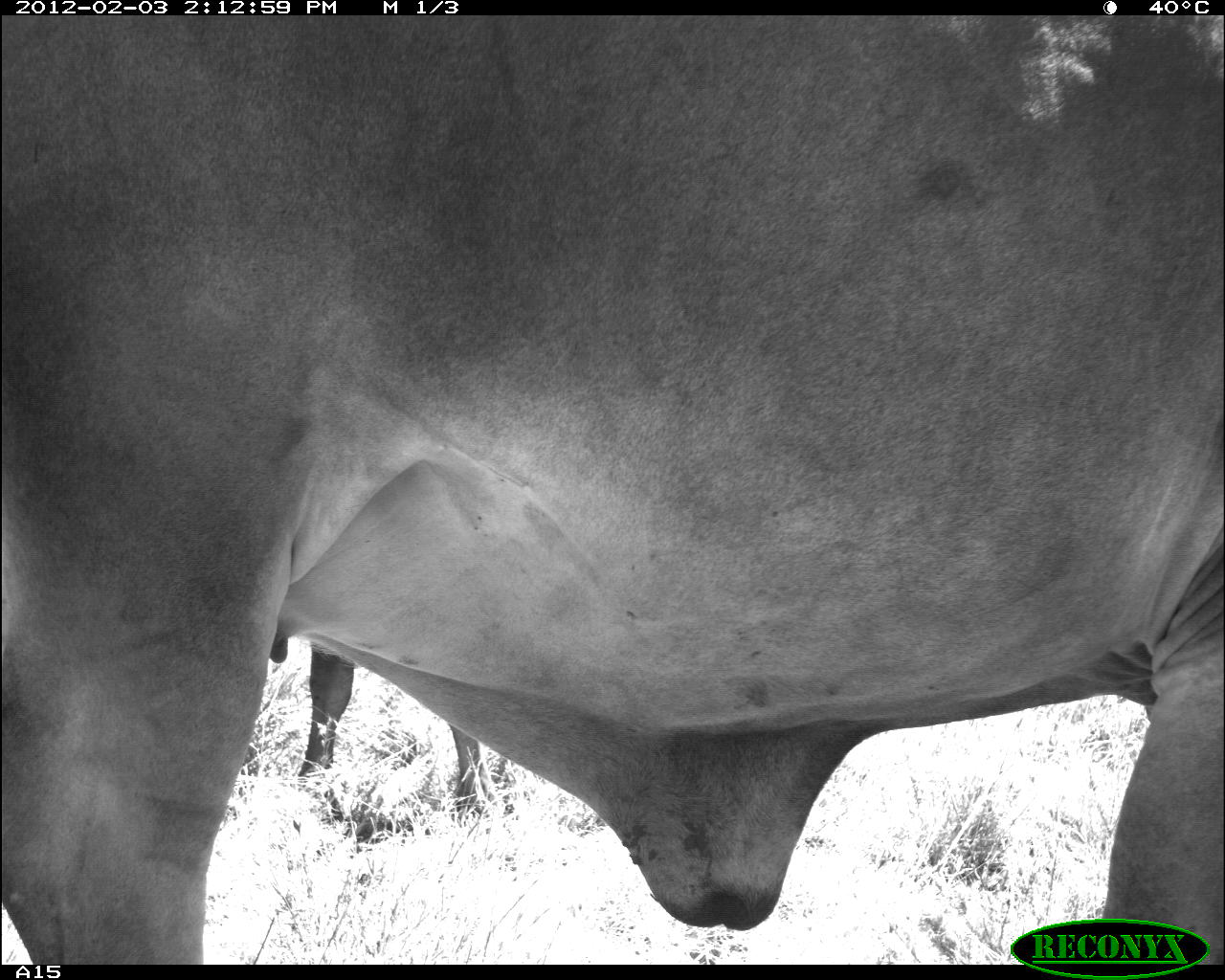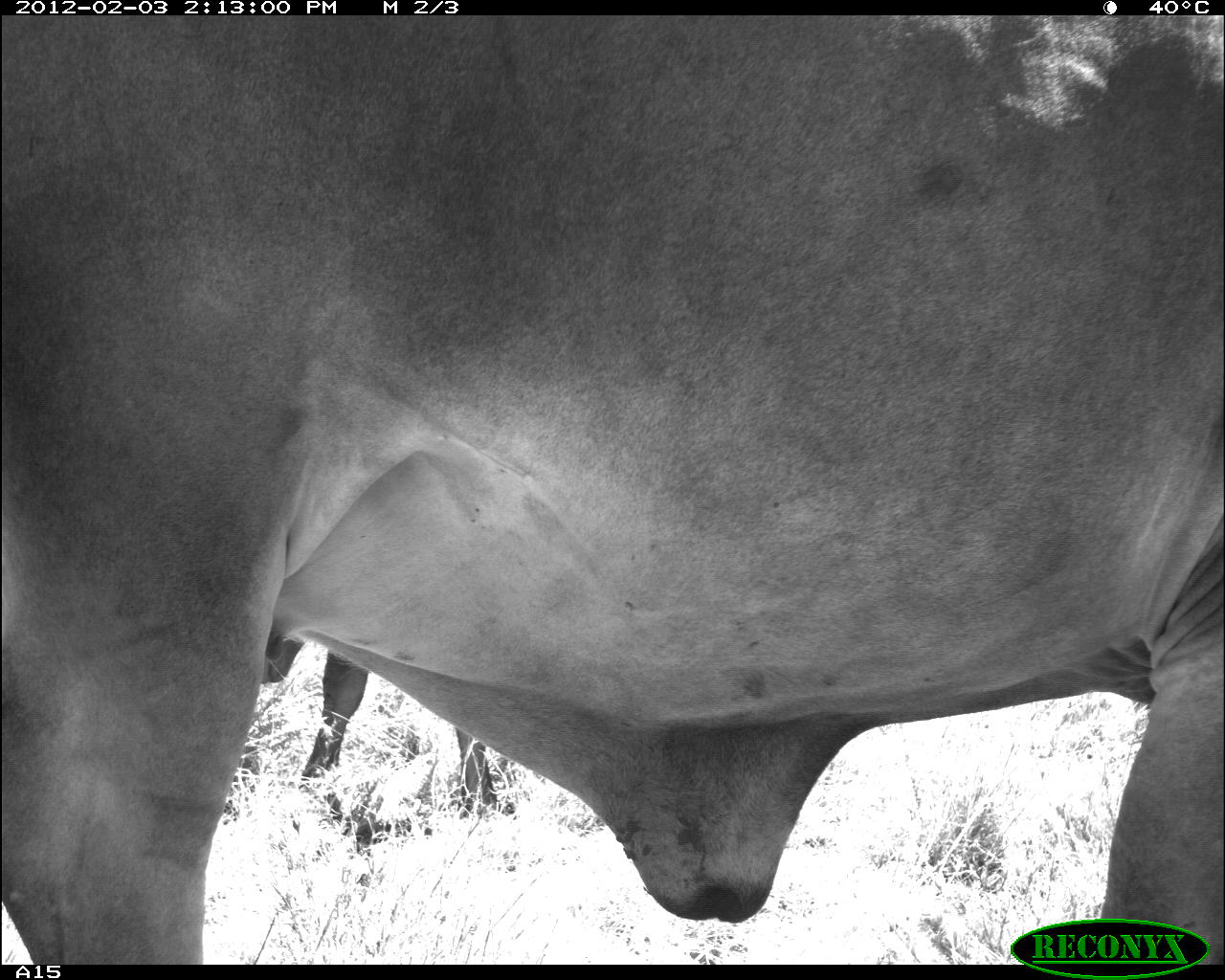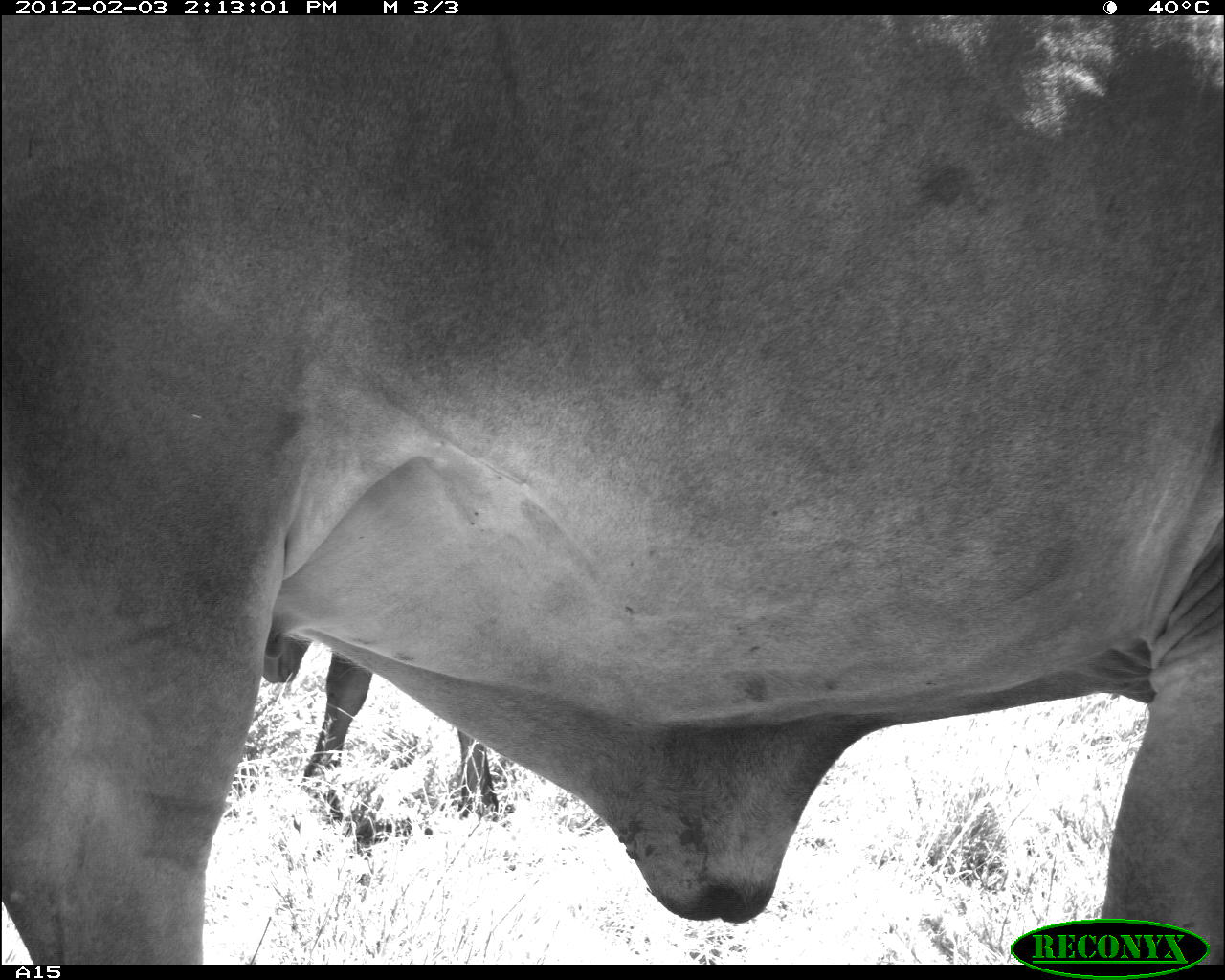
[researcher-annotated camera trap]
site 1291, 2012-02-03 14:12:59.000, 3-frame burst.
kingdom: Animalia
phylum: Chordata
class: Mammalia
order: Artiodactyla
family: Bovidae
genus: Bos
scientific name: Bos taurus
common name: domestic cattle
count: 2